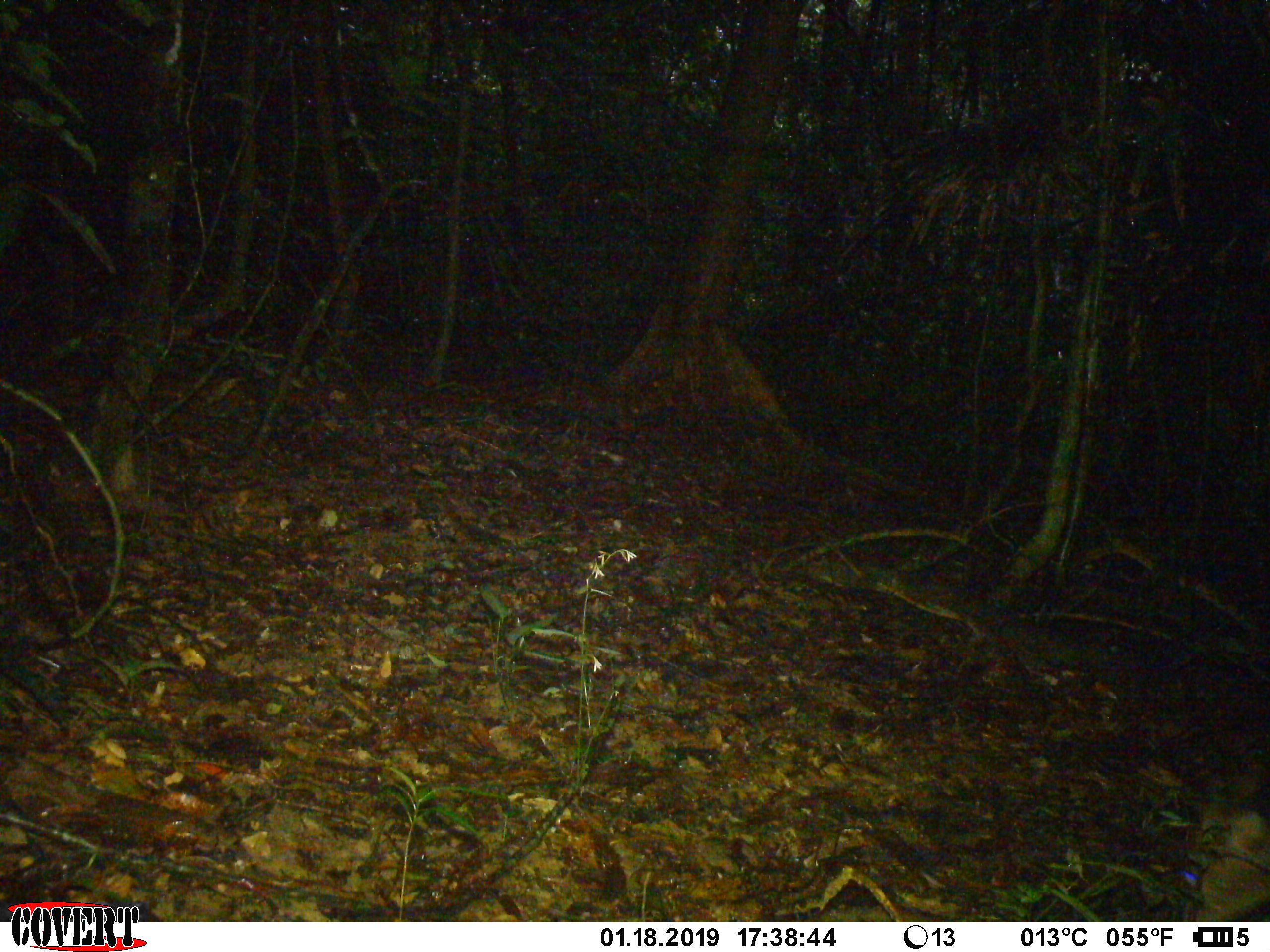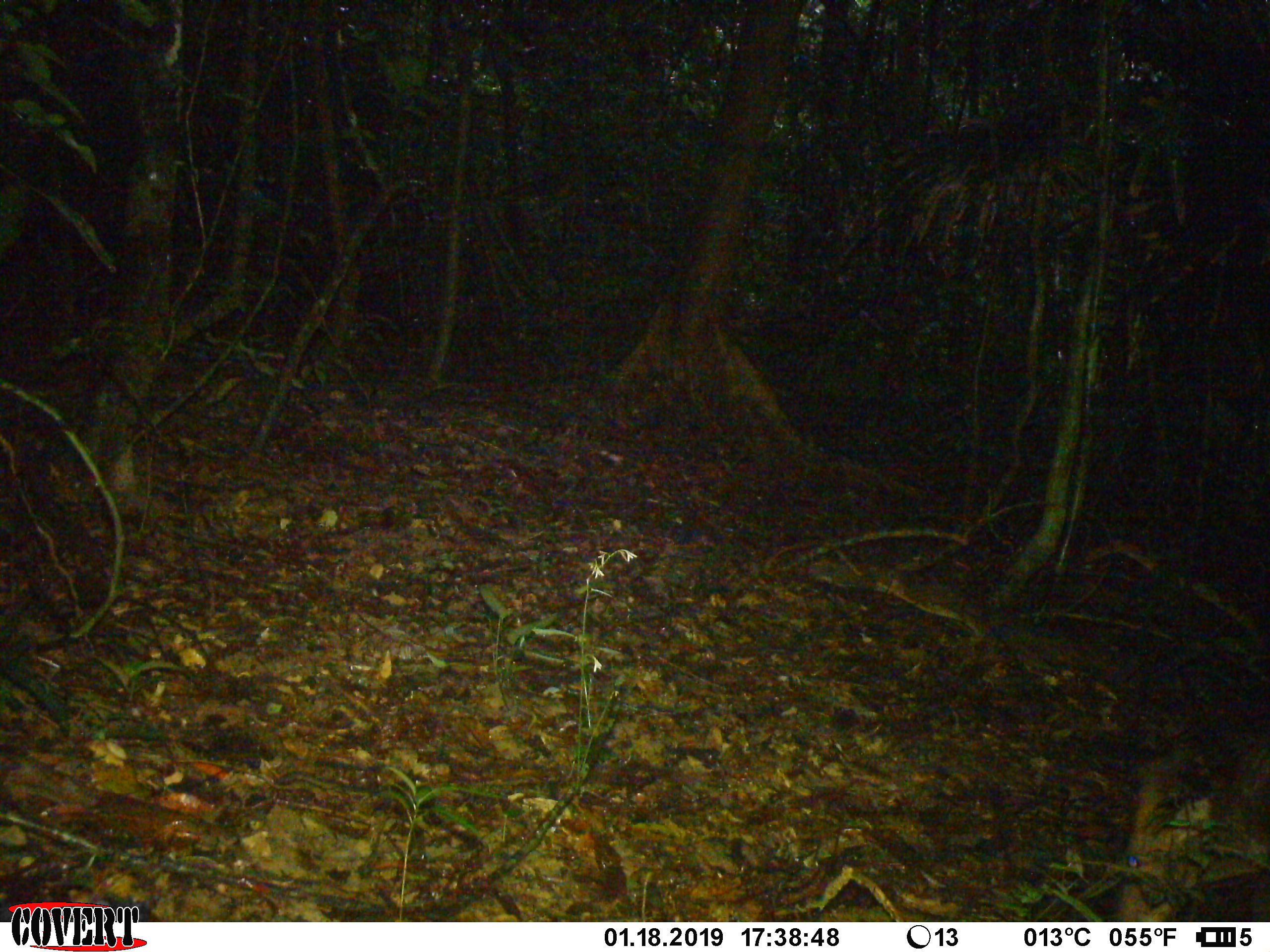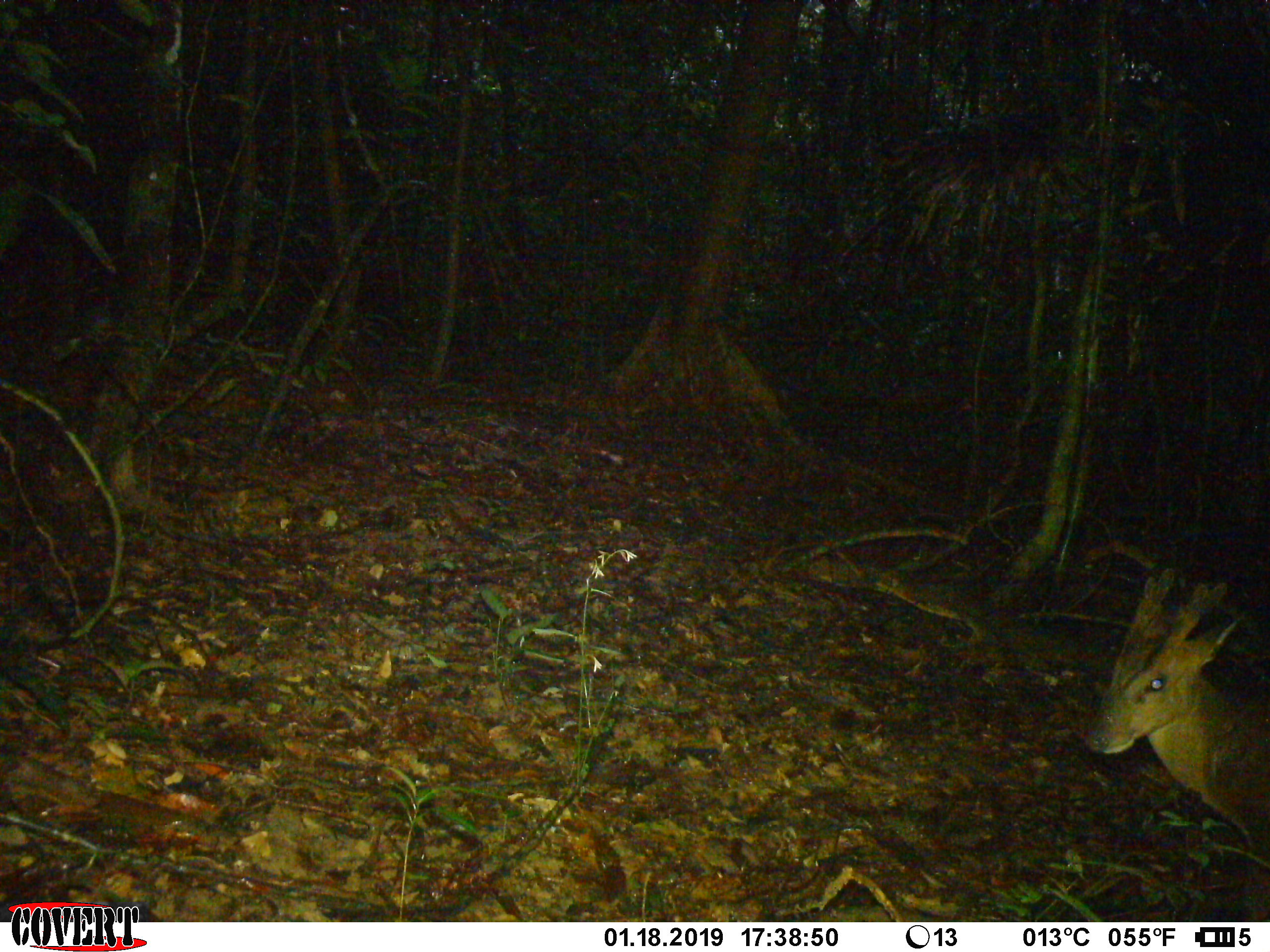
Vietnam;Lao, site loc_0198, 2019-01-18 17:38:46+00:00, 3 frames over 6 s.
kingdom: Animalia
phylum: Chordata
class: Mammalia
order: Artiodactyla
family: Cervidae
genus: Muntiacus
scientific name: Muntiacus vuquangensis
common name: large-antlered muntjac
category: large antlered muntjac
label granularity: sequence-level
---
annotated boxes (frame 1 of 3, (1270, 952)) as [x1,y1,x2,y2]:
large antlered muntjac: [1195,807,1270,922]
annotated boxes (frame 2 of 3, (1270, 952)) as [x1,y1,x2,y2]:
large antlered muntjac: [1119,723,1266,918]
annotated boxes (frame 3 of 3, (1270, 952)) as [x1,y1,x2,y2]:
large antlered muntjac: [1083,567,1268,921]